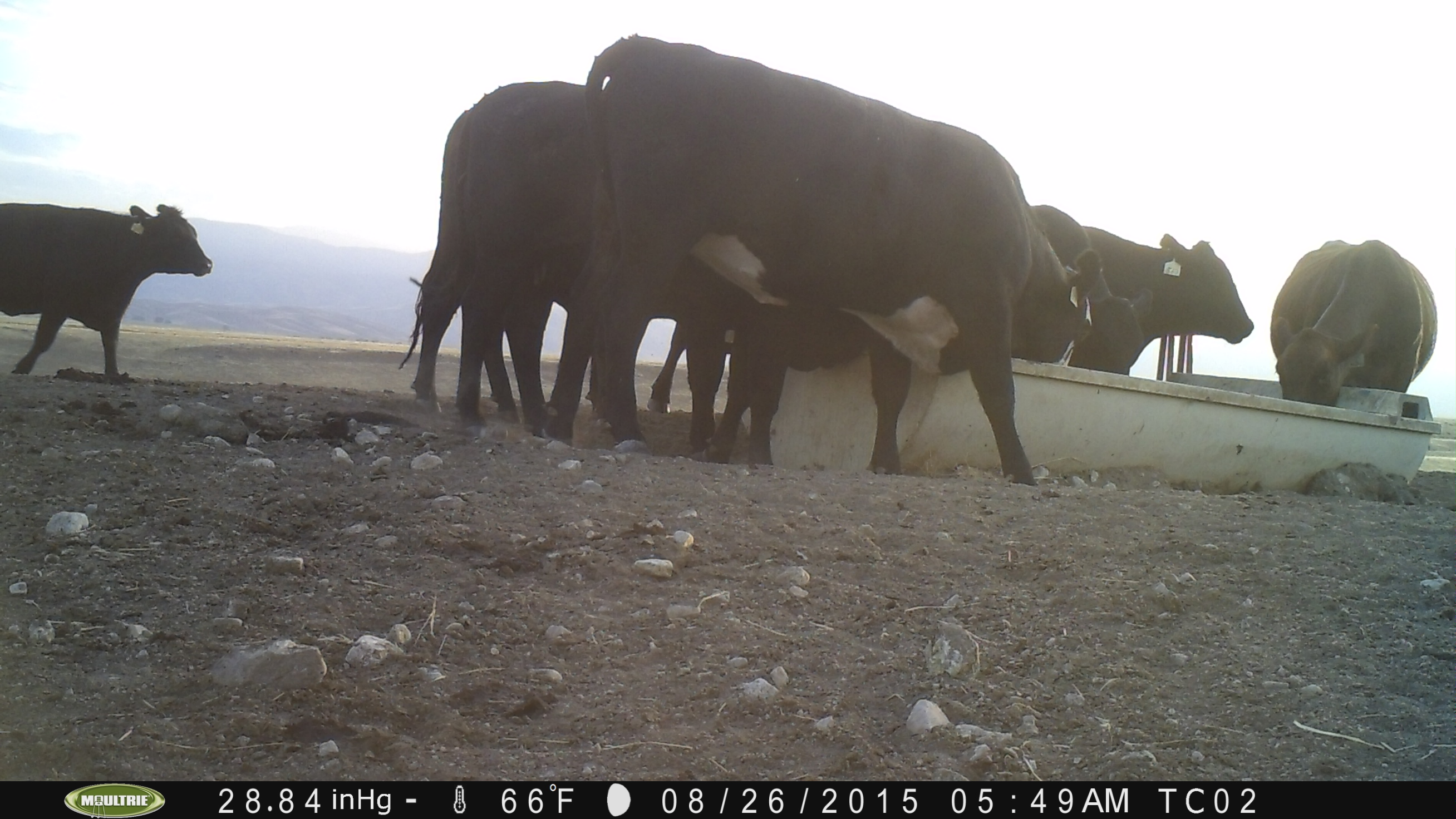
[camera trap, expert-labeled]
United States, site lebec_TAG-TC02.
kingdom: Animalia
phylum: Chordata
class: Mammalia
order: Artiodactyla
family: Bovidae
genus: Bos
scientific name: Bos taurus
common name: domestic cow